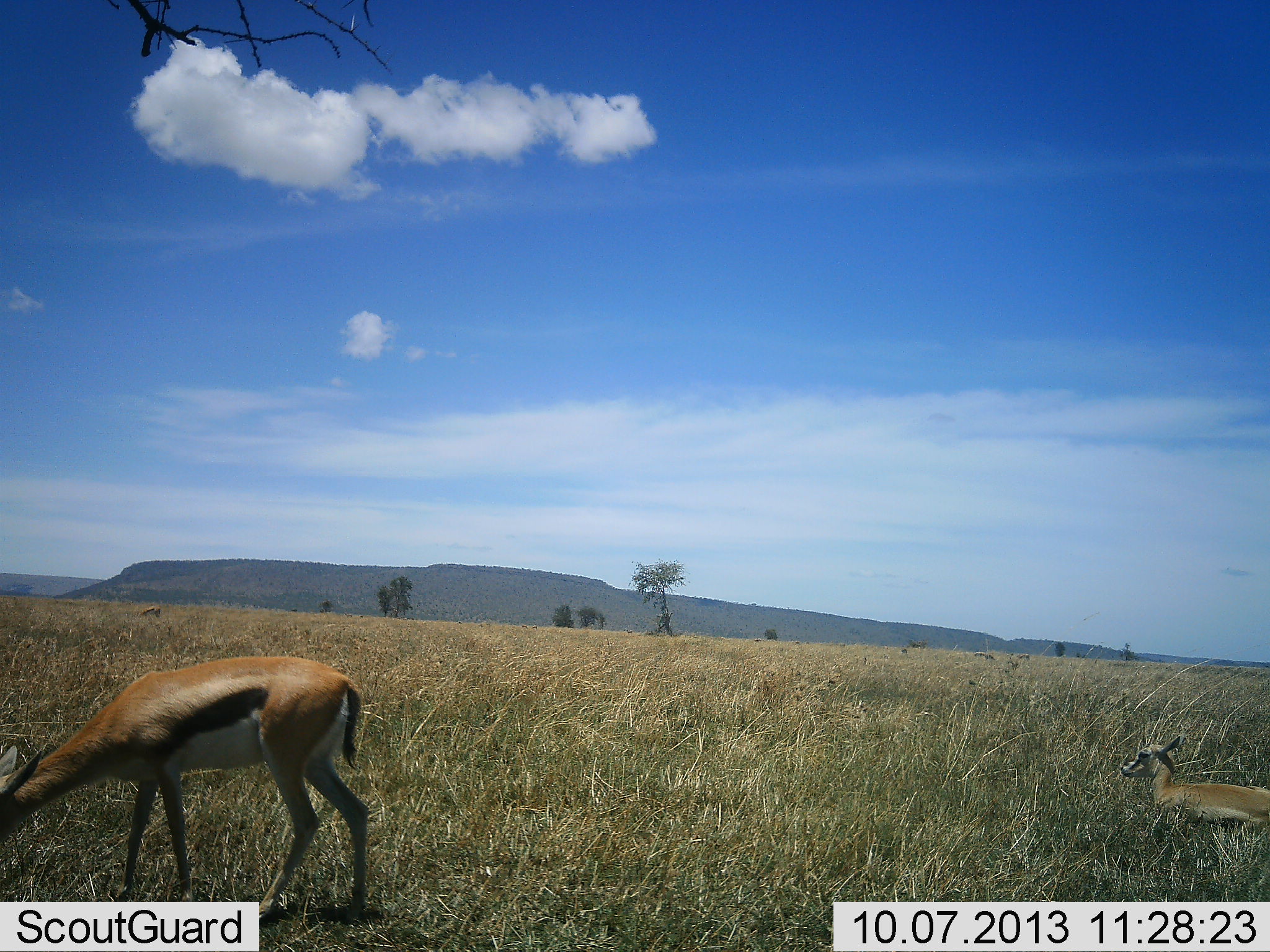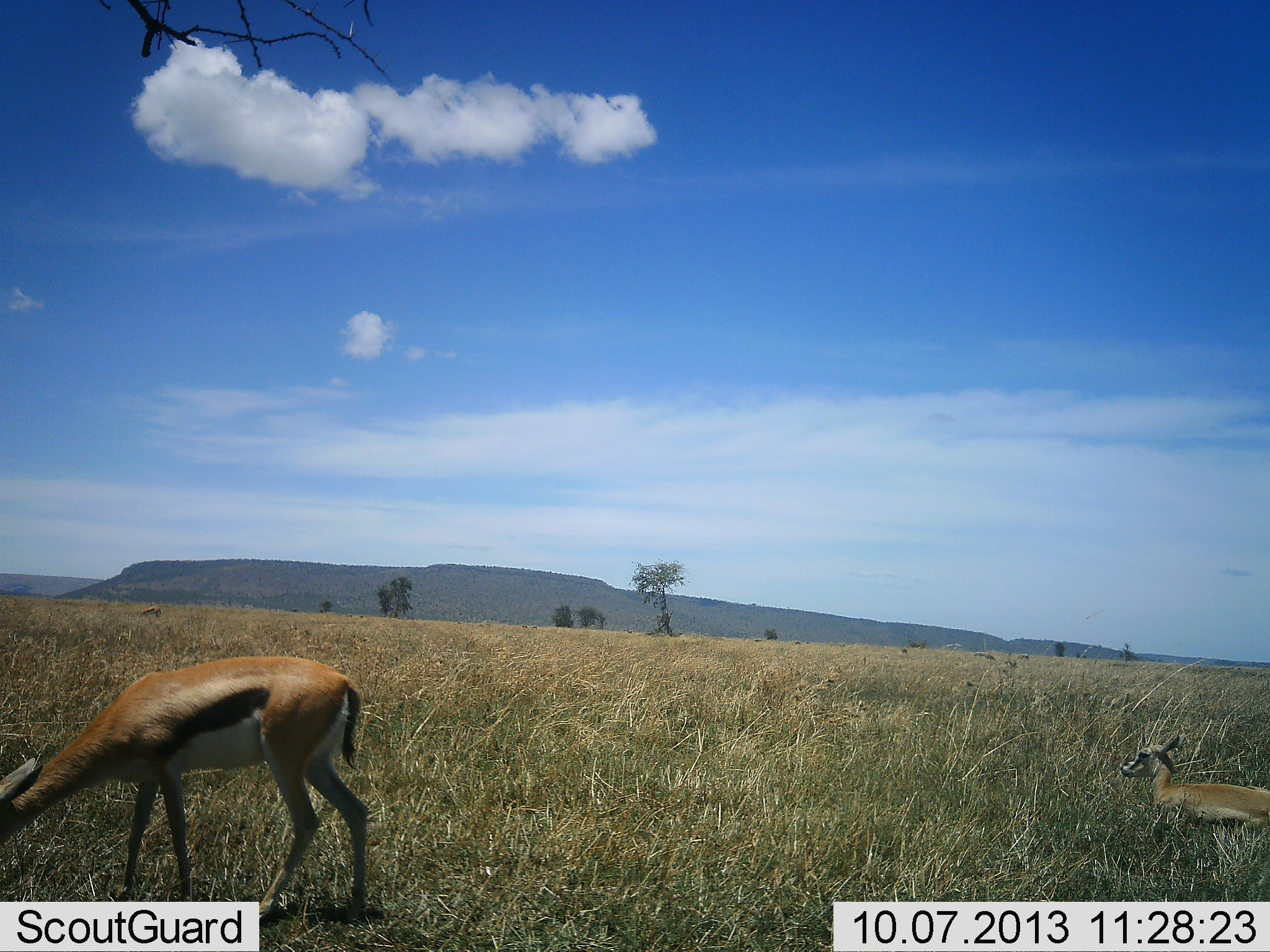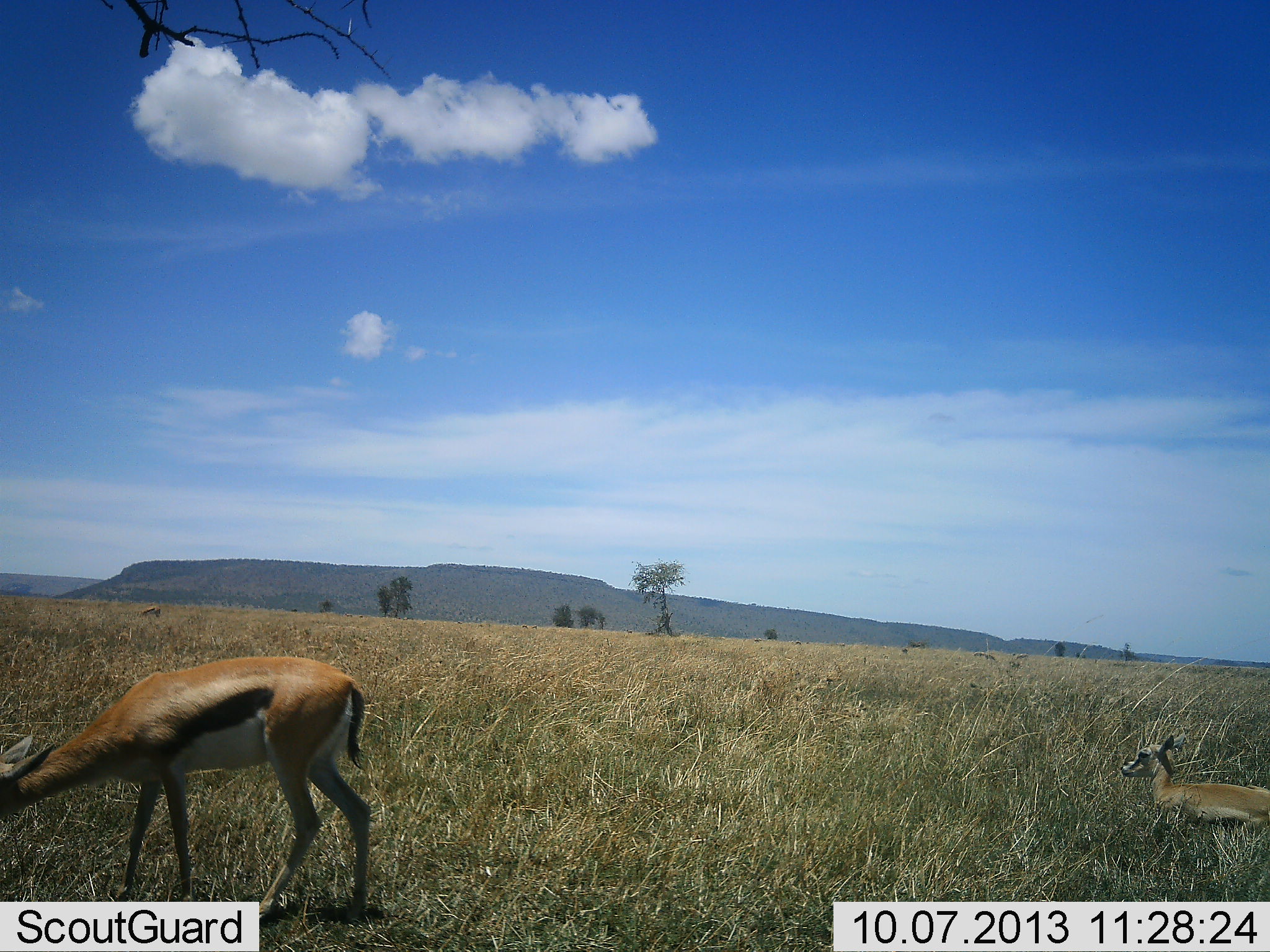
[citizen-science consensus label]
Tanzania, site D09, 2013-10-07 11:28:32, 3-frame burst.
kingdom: Animalia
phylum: Chordata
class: Mammalia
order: Artiodactyla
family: Bovidae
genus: Eudorcas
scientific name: Eudorcas thomsonii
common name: thomson's gazelle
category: gazellethomsons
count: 2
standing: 40%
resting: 40%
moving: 10%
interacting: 0%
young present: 40%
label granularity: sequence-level